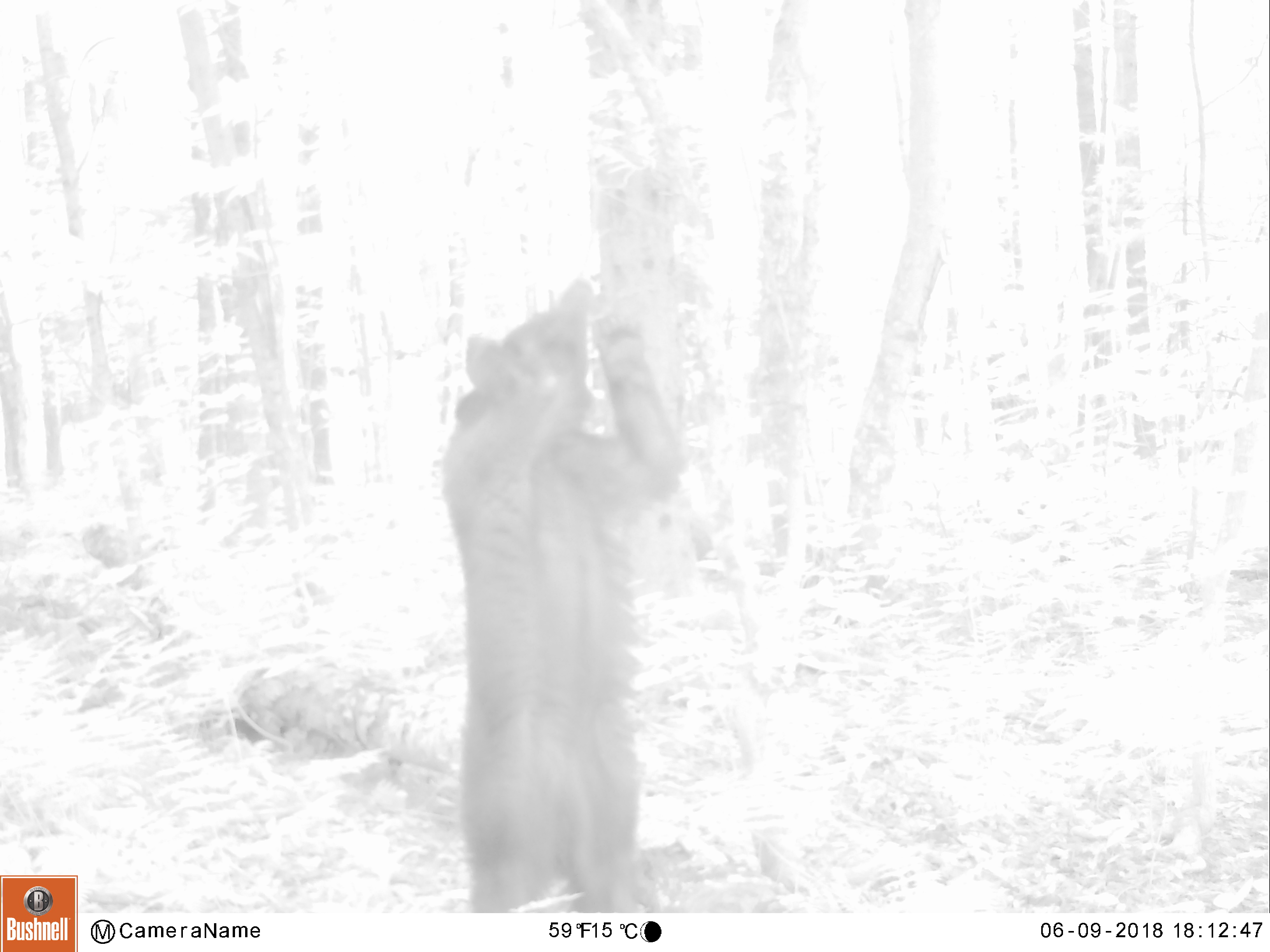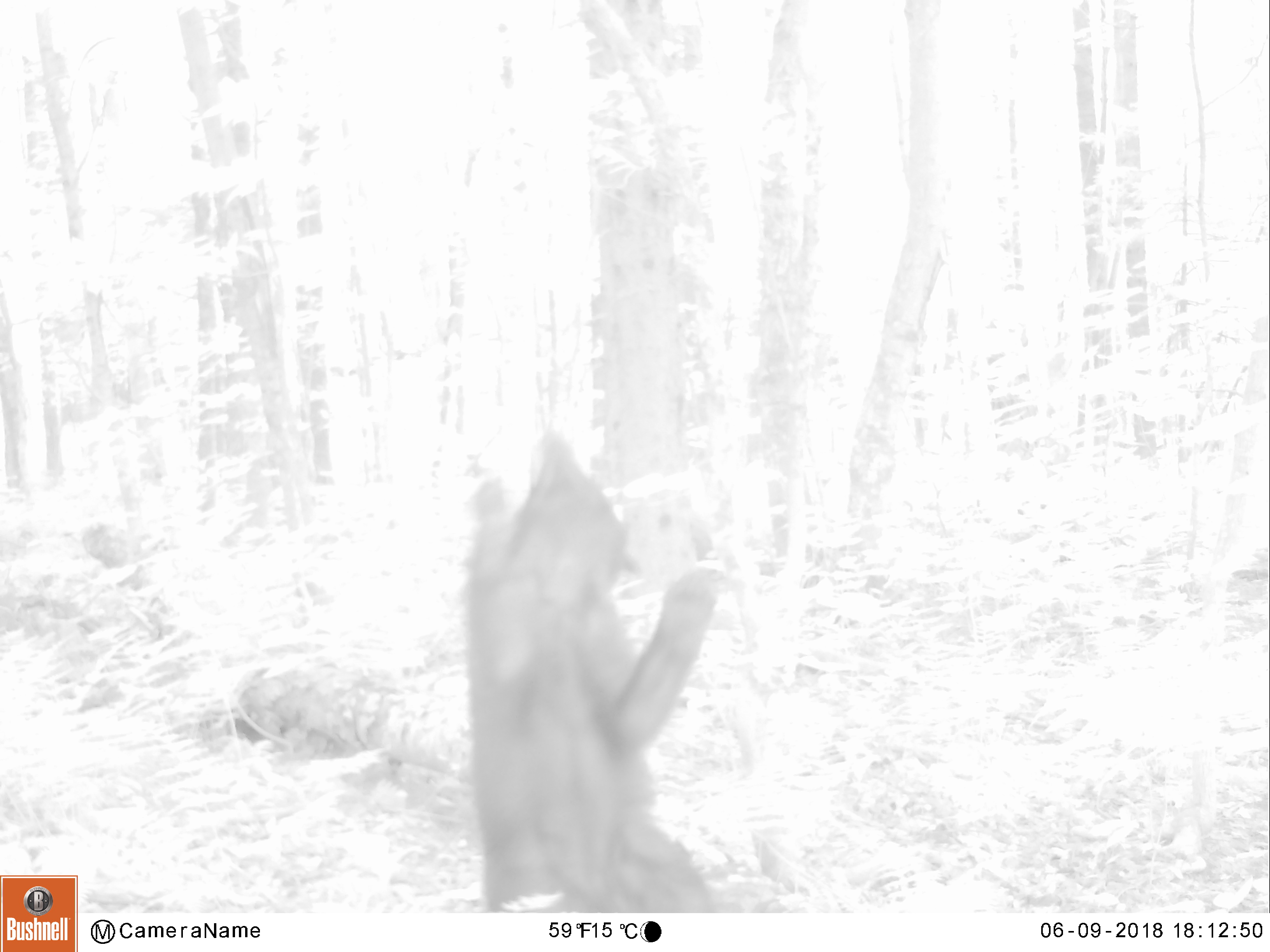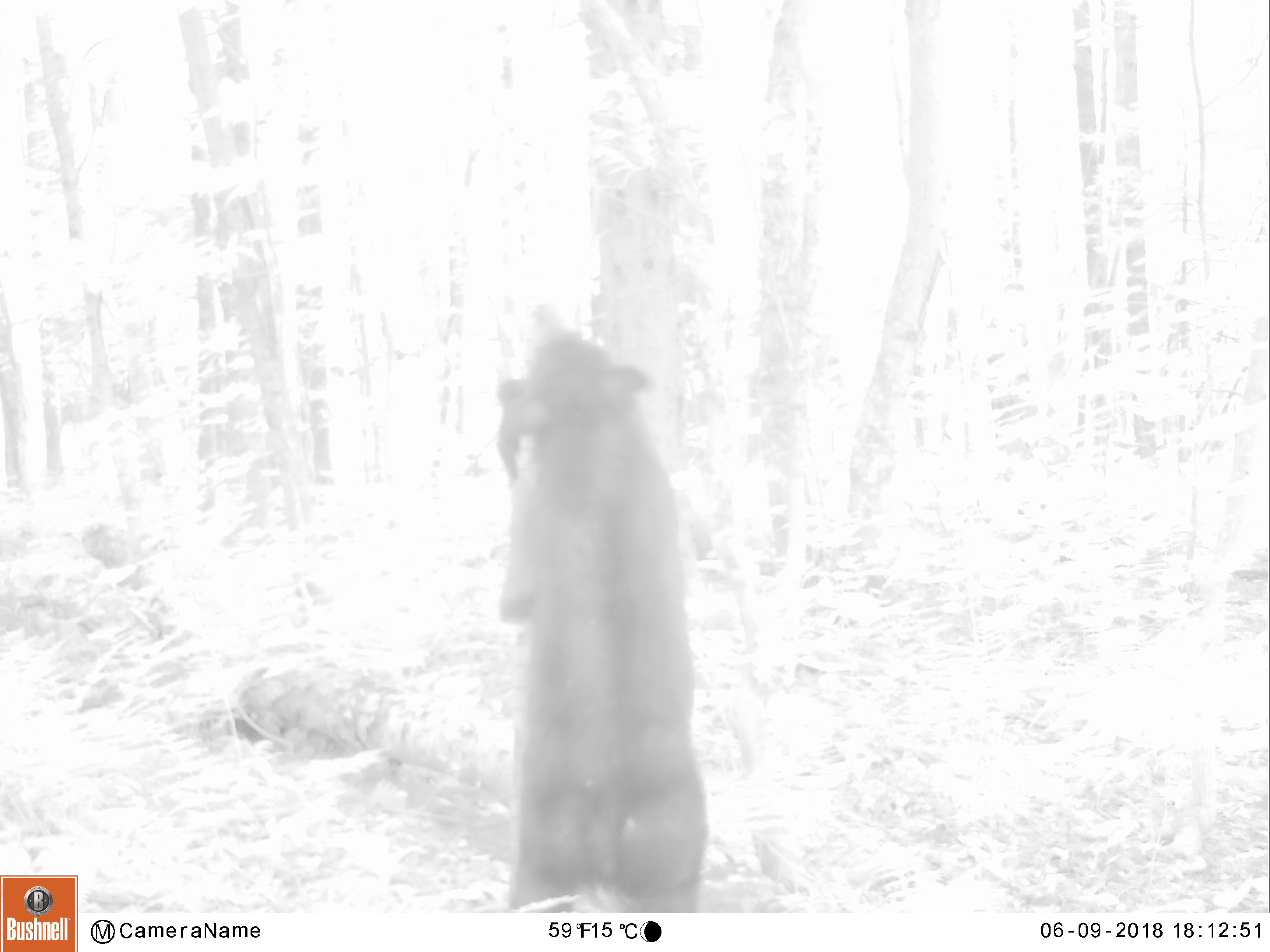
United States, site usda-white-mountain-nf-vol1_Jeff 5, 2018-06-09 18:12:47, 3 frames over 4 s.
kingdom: Animalia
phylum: Chordata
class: Mammalia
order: Carnivora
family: Ursidae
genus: Ursus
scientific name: Ursus americanus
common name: black bear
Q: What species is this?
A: Black bear (Ursus americanus).